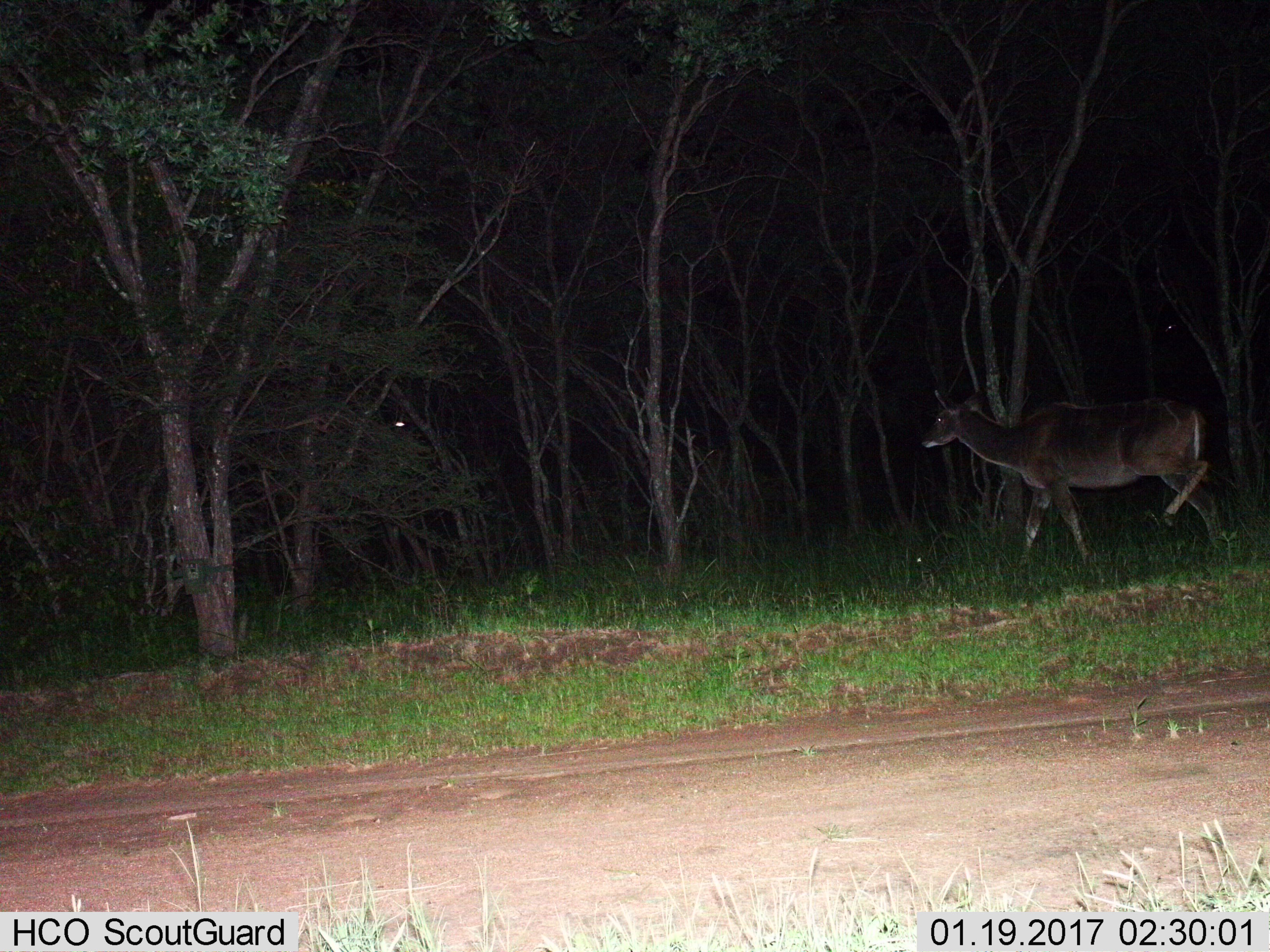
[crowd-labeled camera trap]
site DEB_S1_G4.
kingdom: Animalia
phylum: Chordata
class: Mammalia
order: Artiodactyla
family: Bovidae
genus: Tragelaphus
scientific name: Tragelaphus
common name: kudu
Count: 1.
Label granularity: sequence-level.